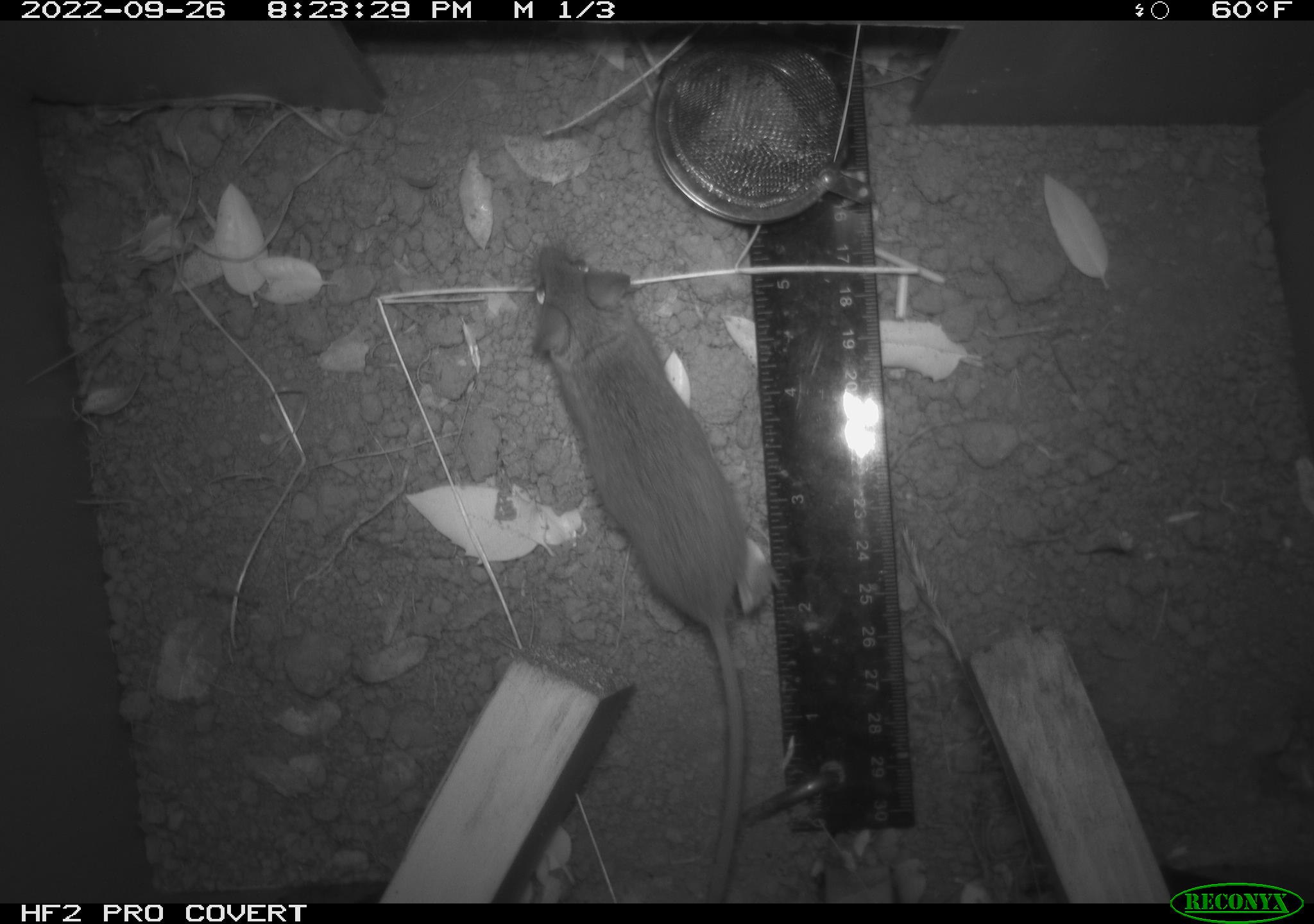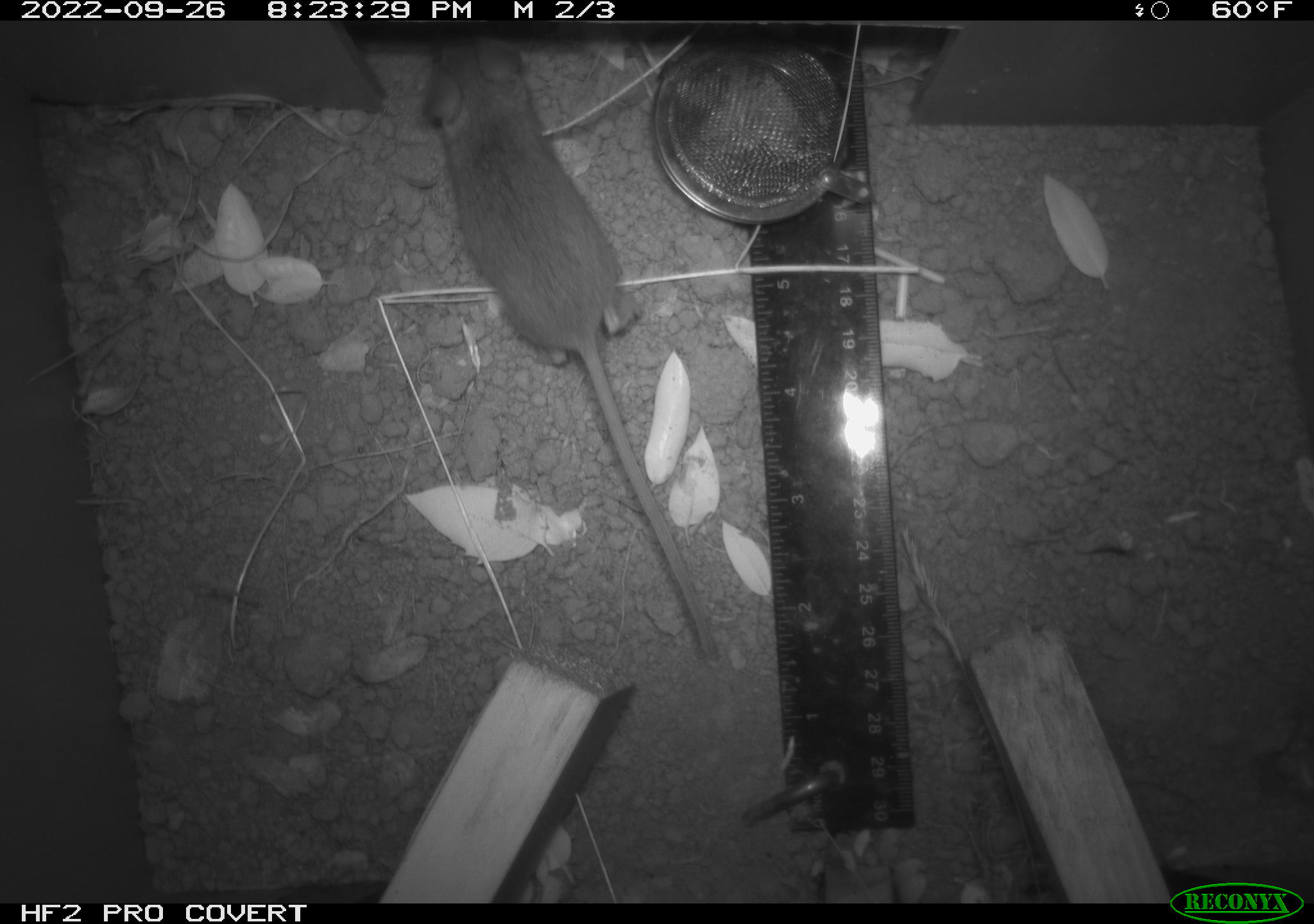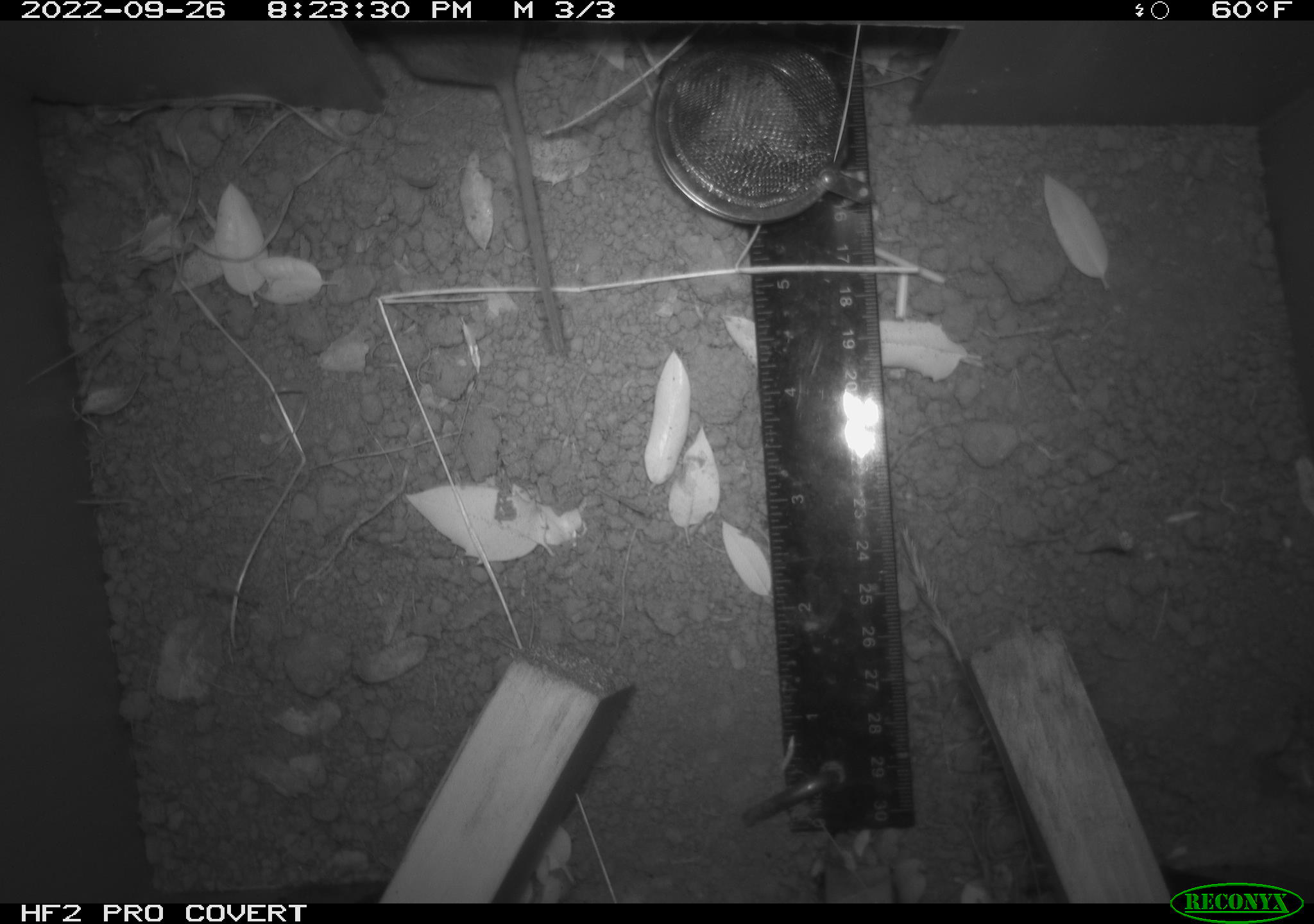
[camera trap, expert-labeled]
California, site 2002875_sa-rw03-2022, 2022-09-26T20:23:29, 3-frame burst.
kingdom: Animalia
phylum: Chordata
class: Mammalia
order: Rodentia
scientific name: Rodentia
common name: mouse species